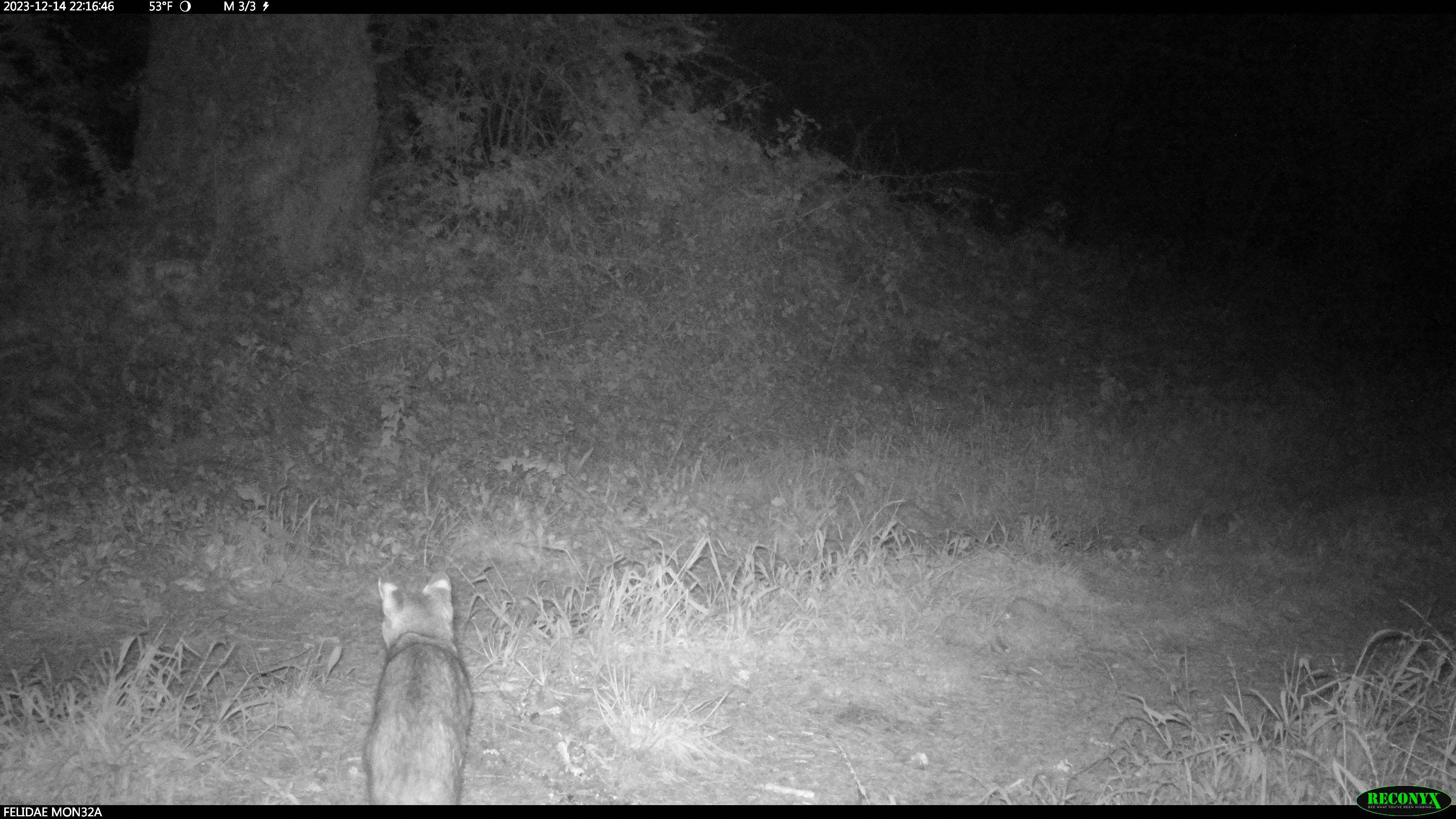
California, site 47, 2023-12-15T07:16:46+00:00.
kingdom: Animalia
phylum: Chordata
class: Mammalia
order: Carnivora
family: Felidae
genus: Lynx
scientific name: Lynx rufus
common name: bobcat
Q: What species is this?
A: Bobcat (Lynx rufus).